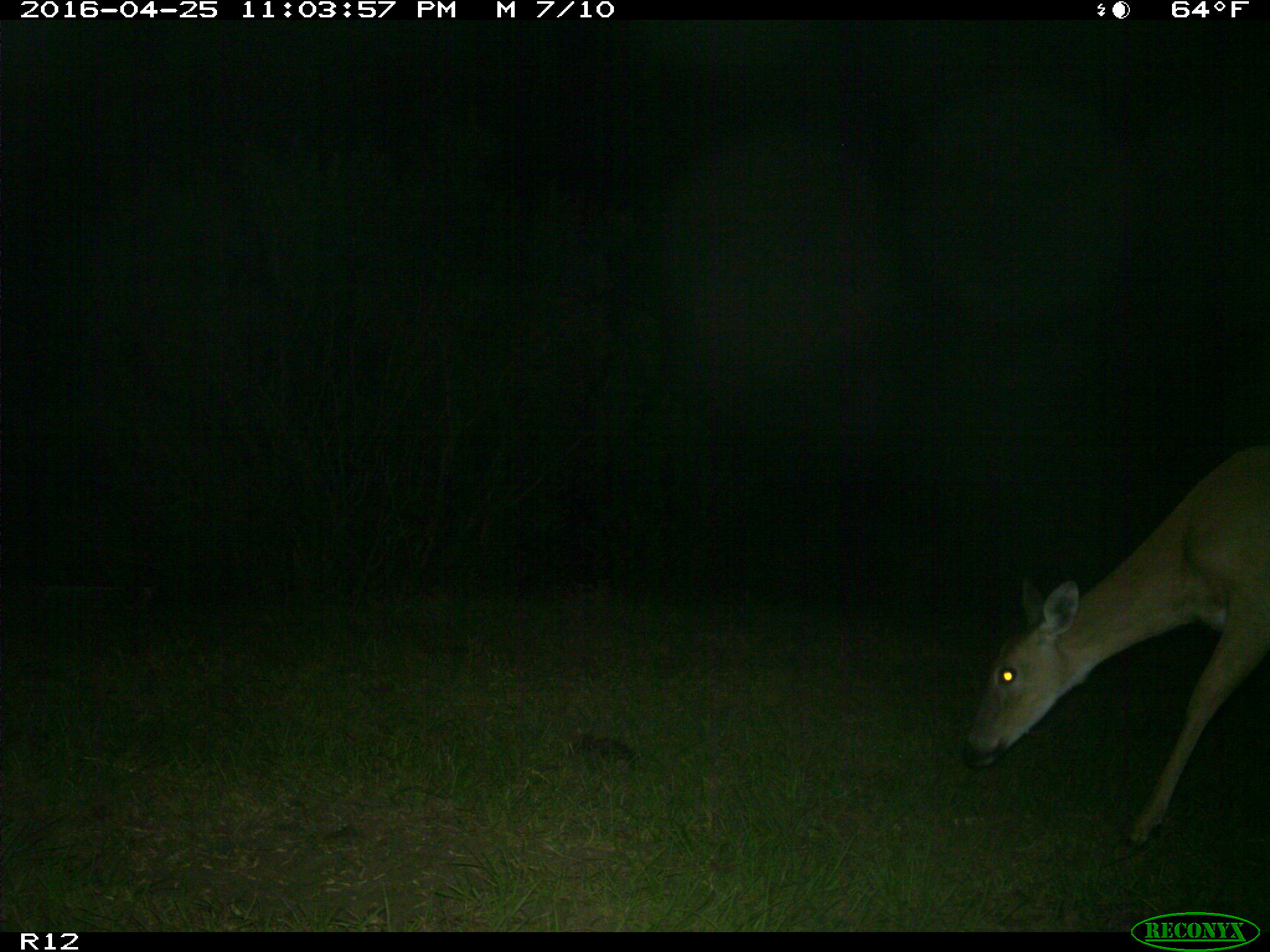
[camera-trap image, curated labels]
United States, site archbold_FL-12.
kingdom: Animalia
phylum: Chordata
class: Mammalia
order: Artiodactyla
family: Cervidae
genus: Odocoileus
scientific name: Odocoileus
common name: deer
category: unidentified deer